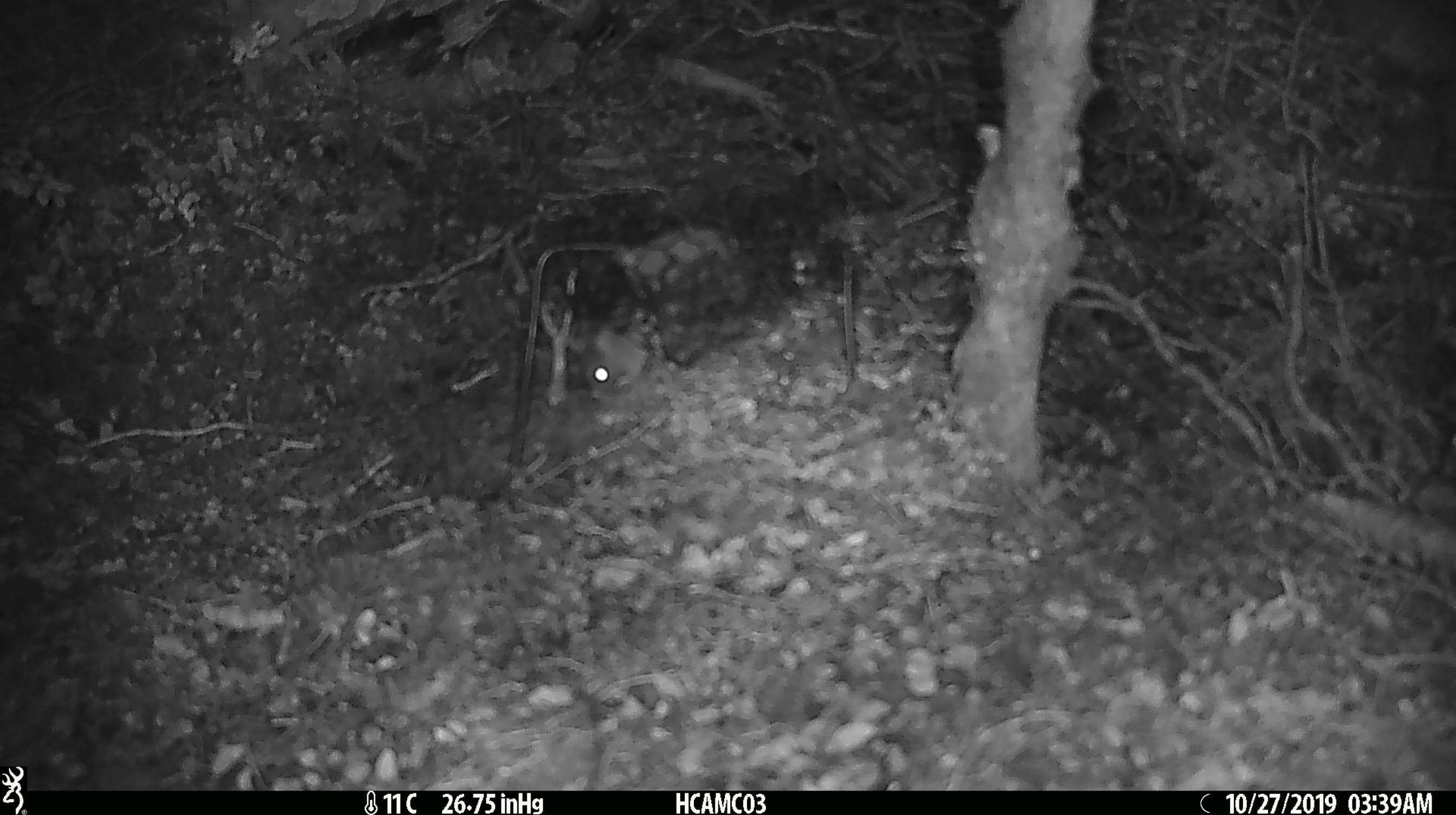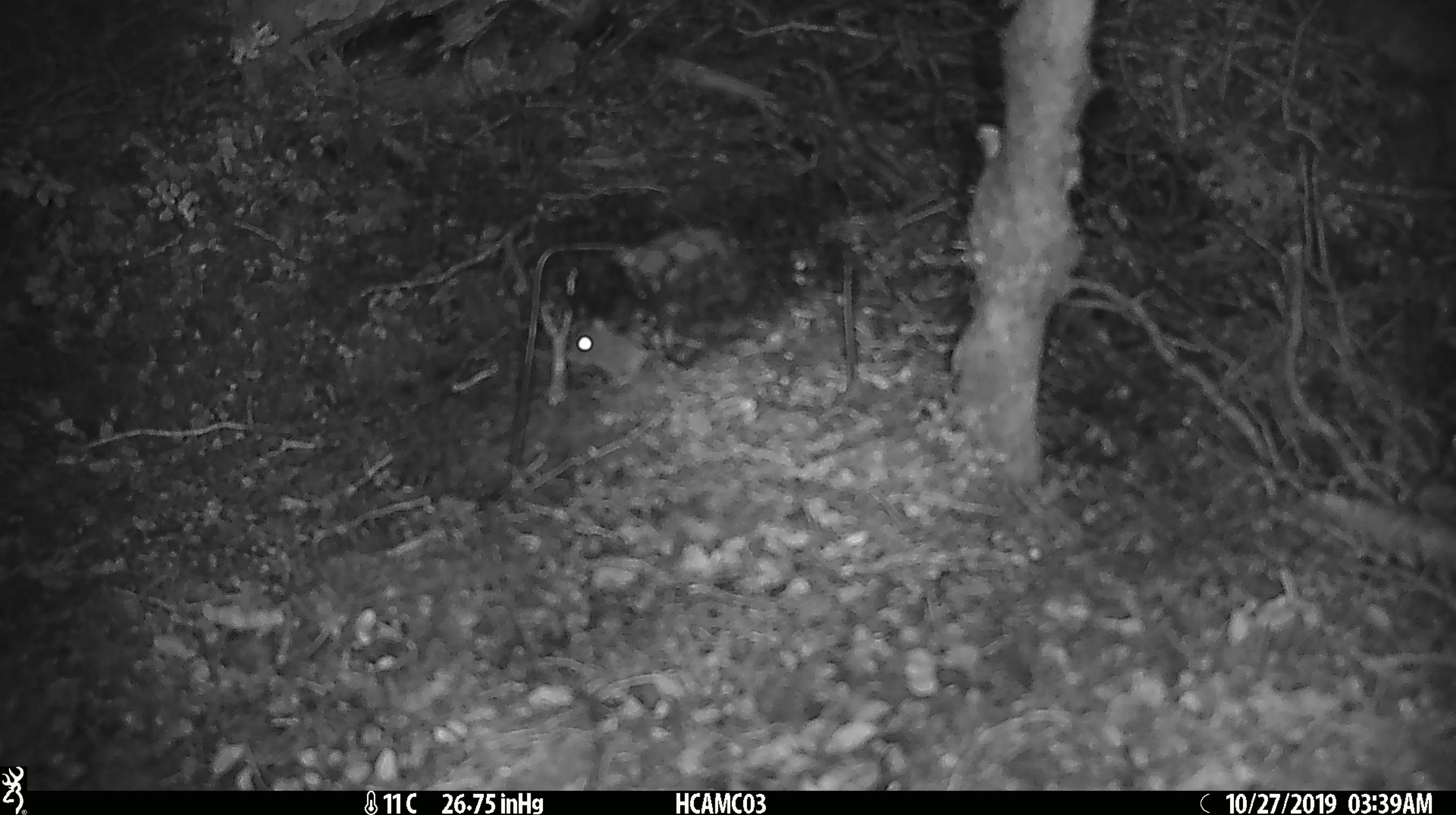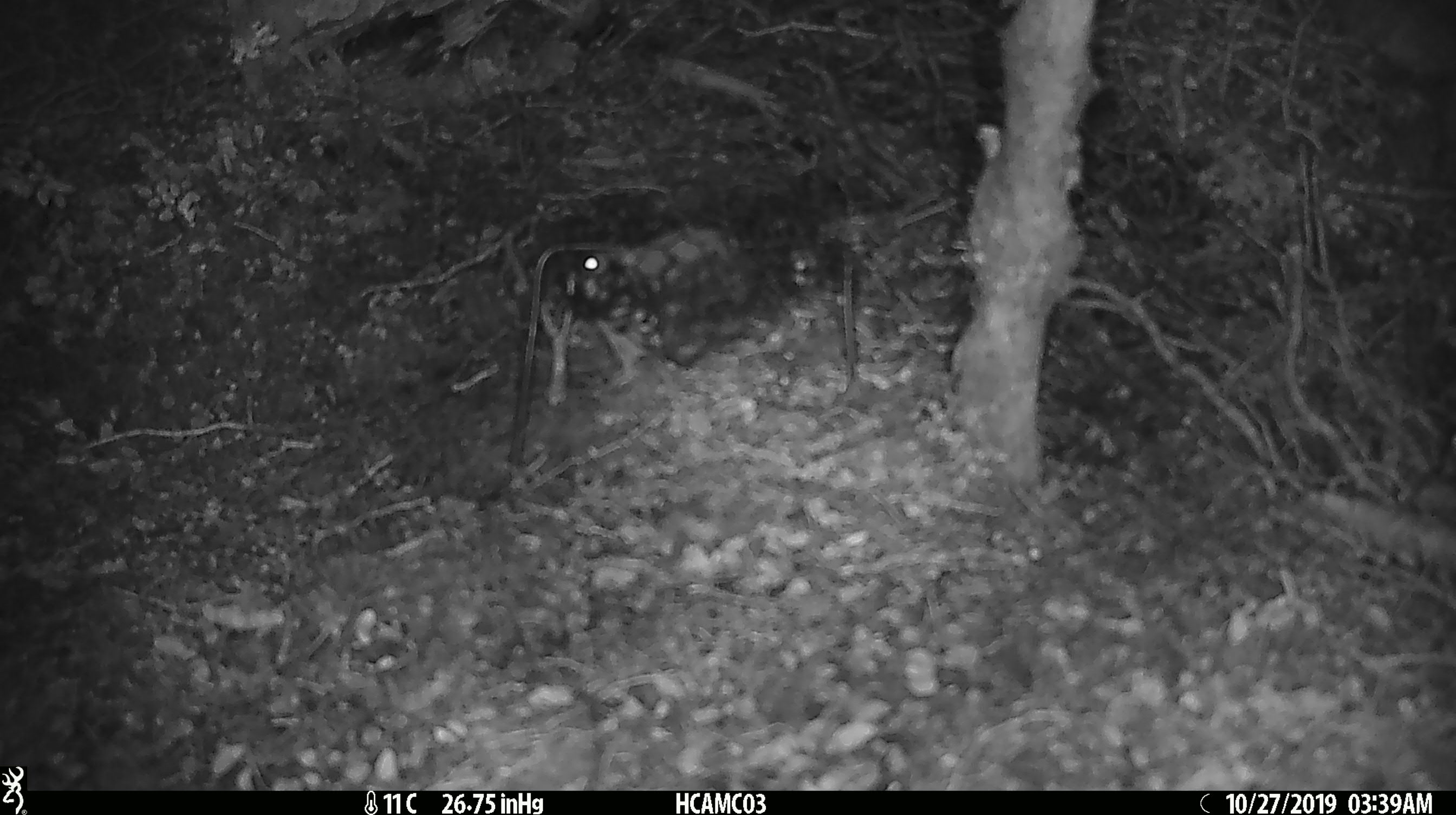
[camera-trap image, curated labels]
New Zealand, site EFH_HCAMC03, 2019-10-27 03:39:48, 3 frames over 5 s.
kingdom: Animalia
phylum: Chordata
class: Mammalia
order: Rodentia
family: Muridae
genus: Mus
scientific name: Mus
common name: mouse